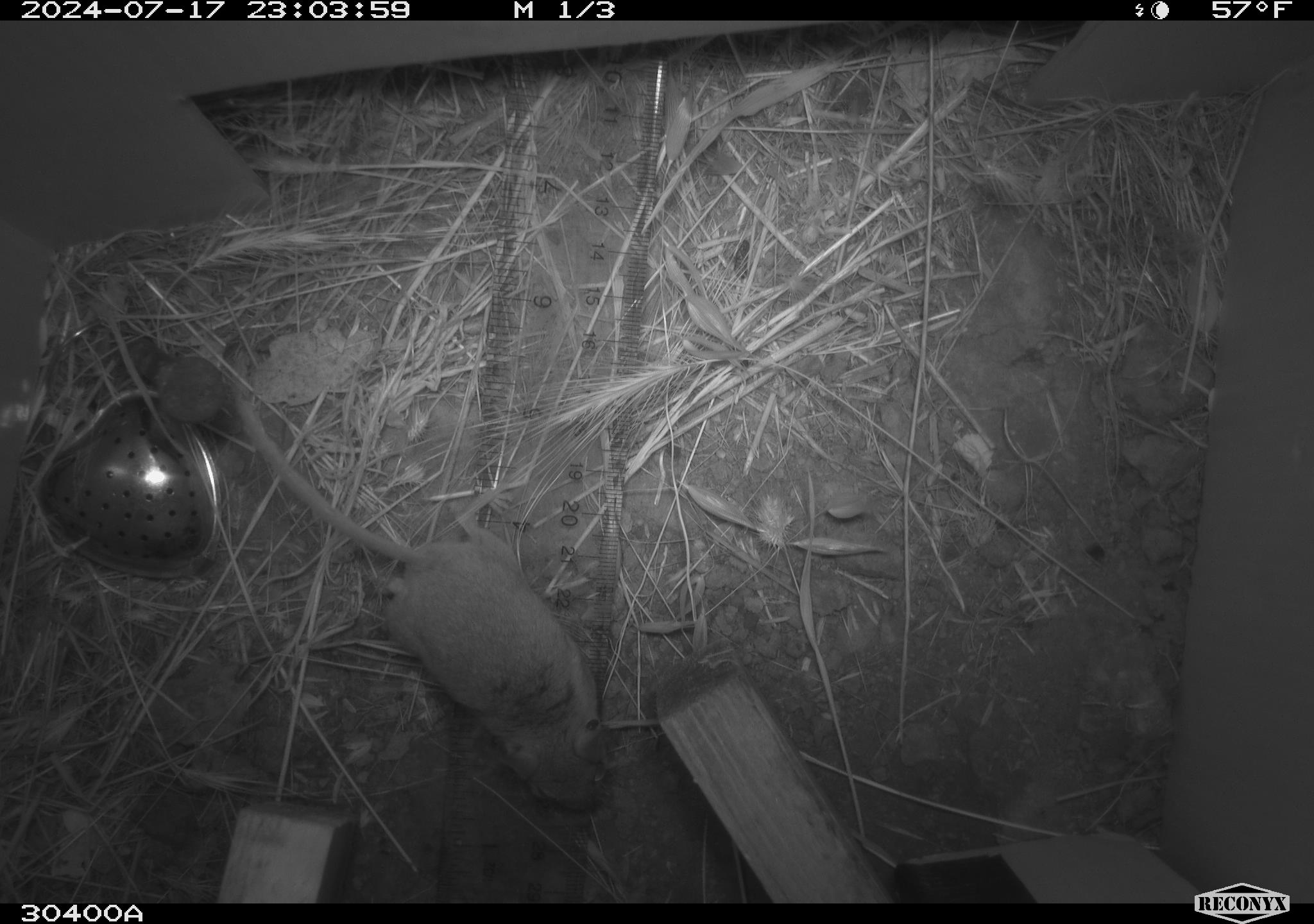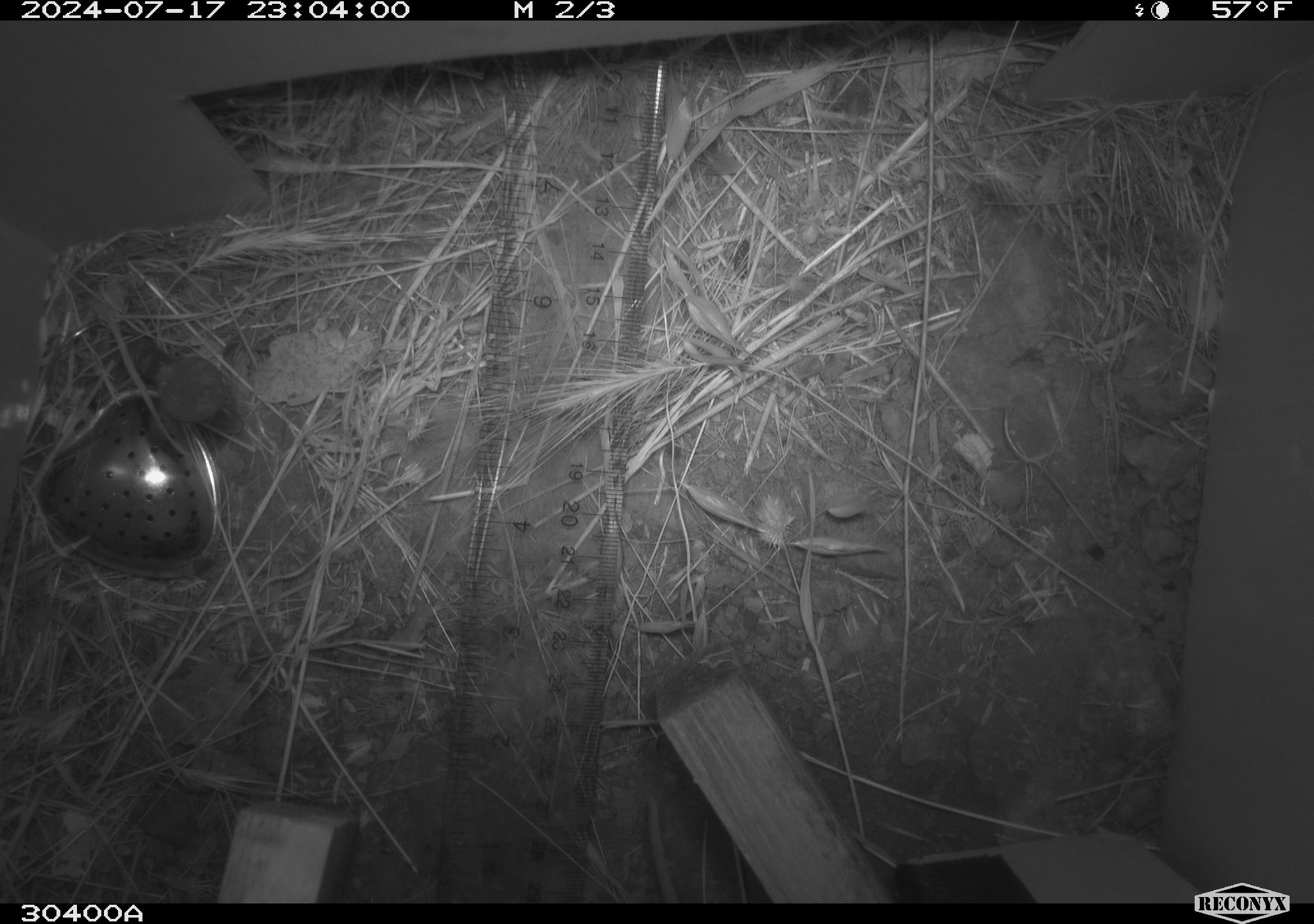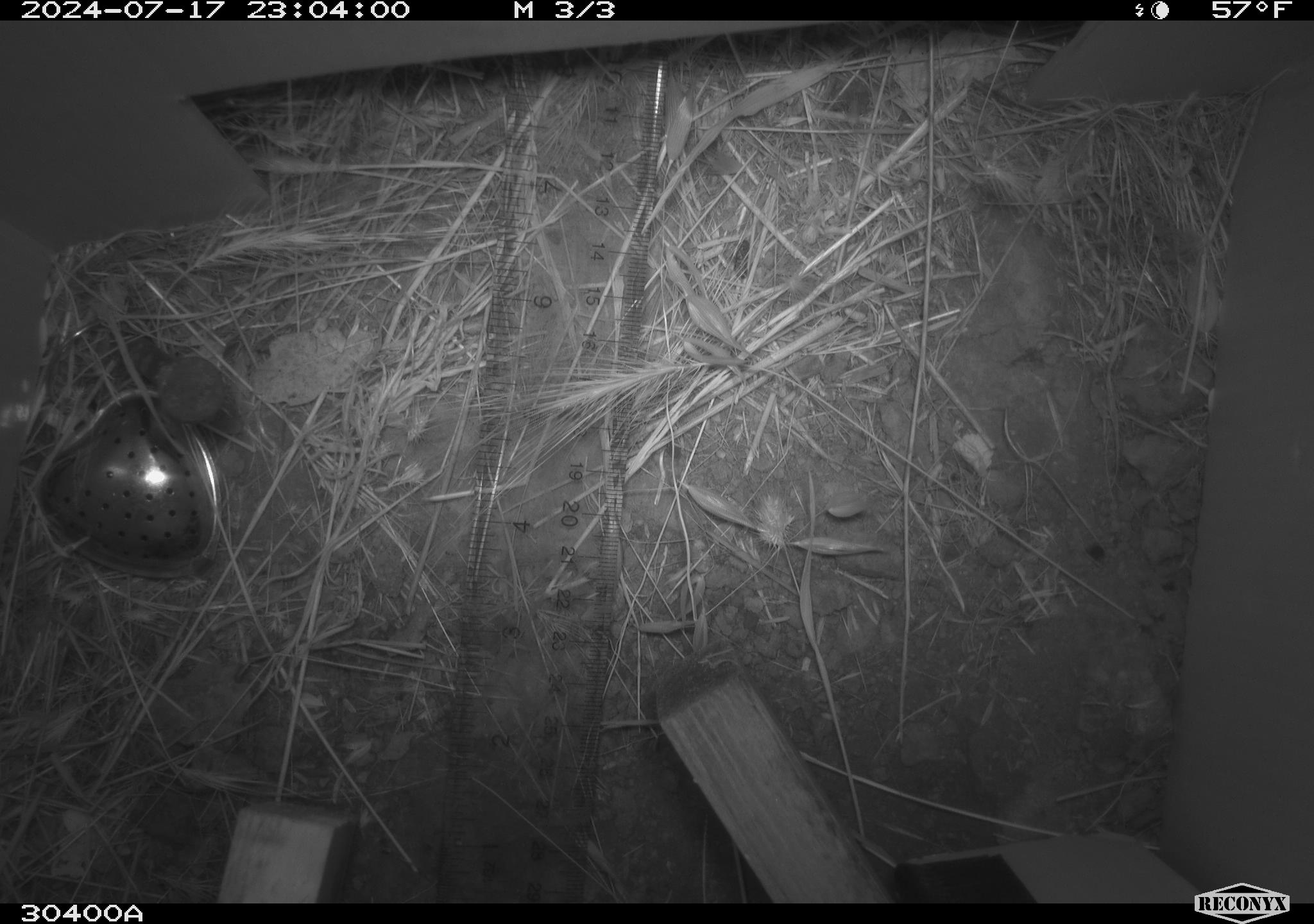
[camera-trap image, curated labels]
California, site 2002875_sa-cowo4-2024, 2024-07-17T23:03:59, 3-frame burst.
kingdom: Animalia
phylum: Chordata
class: Mammalia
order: Rodentia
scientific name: Rodentia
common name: mouse species